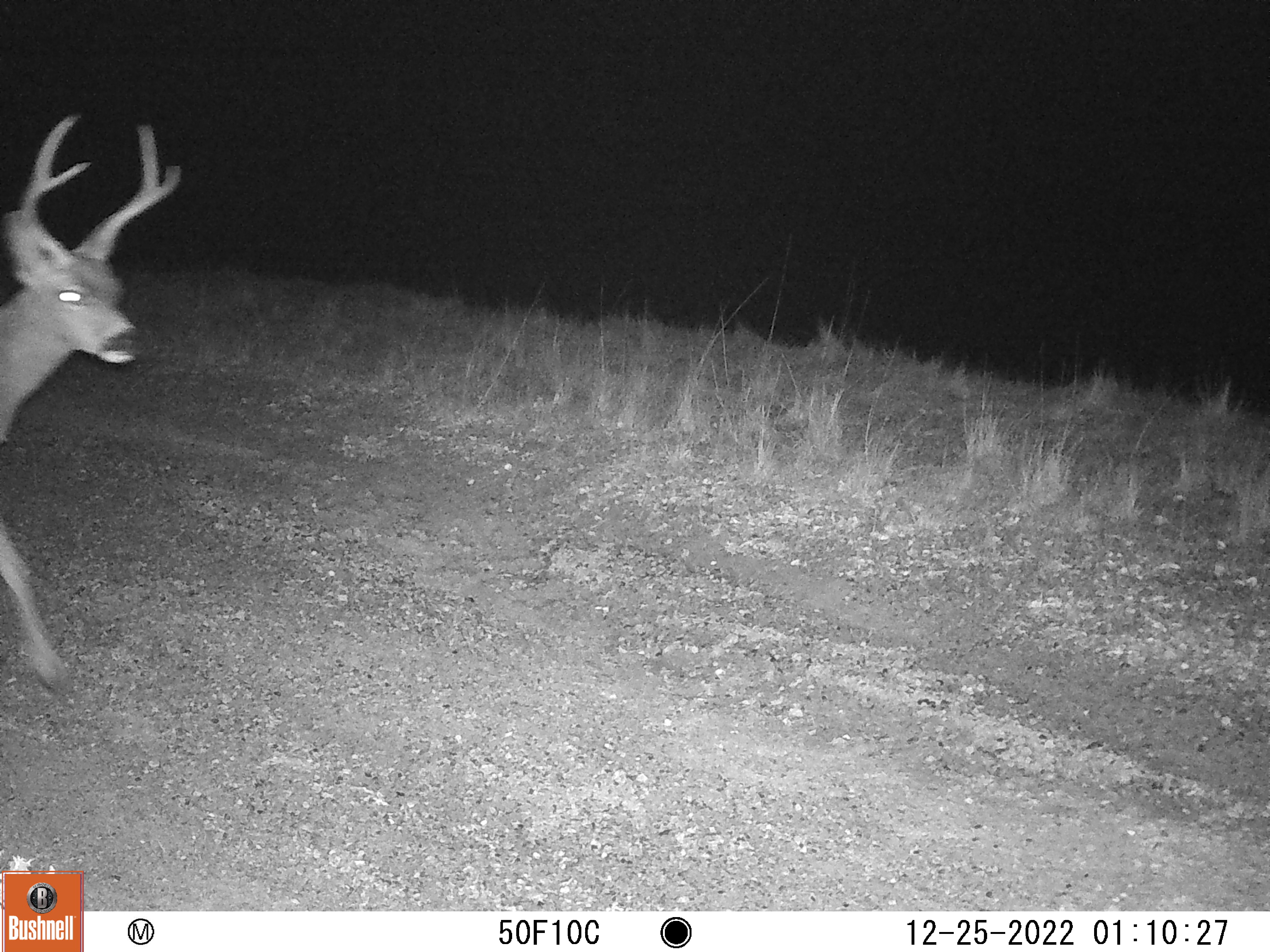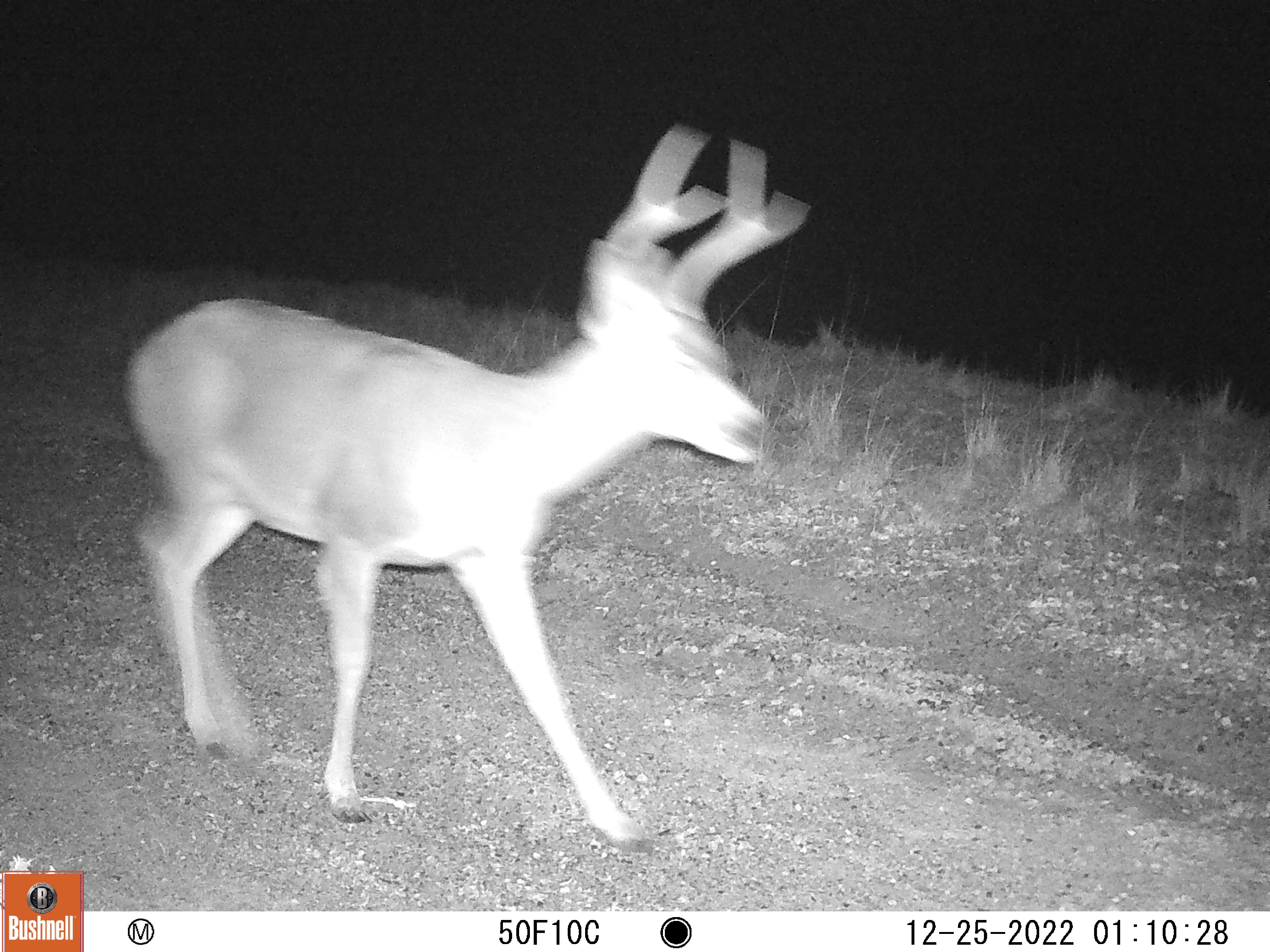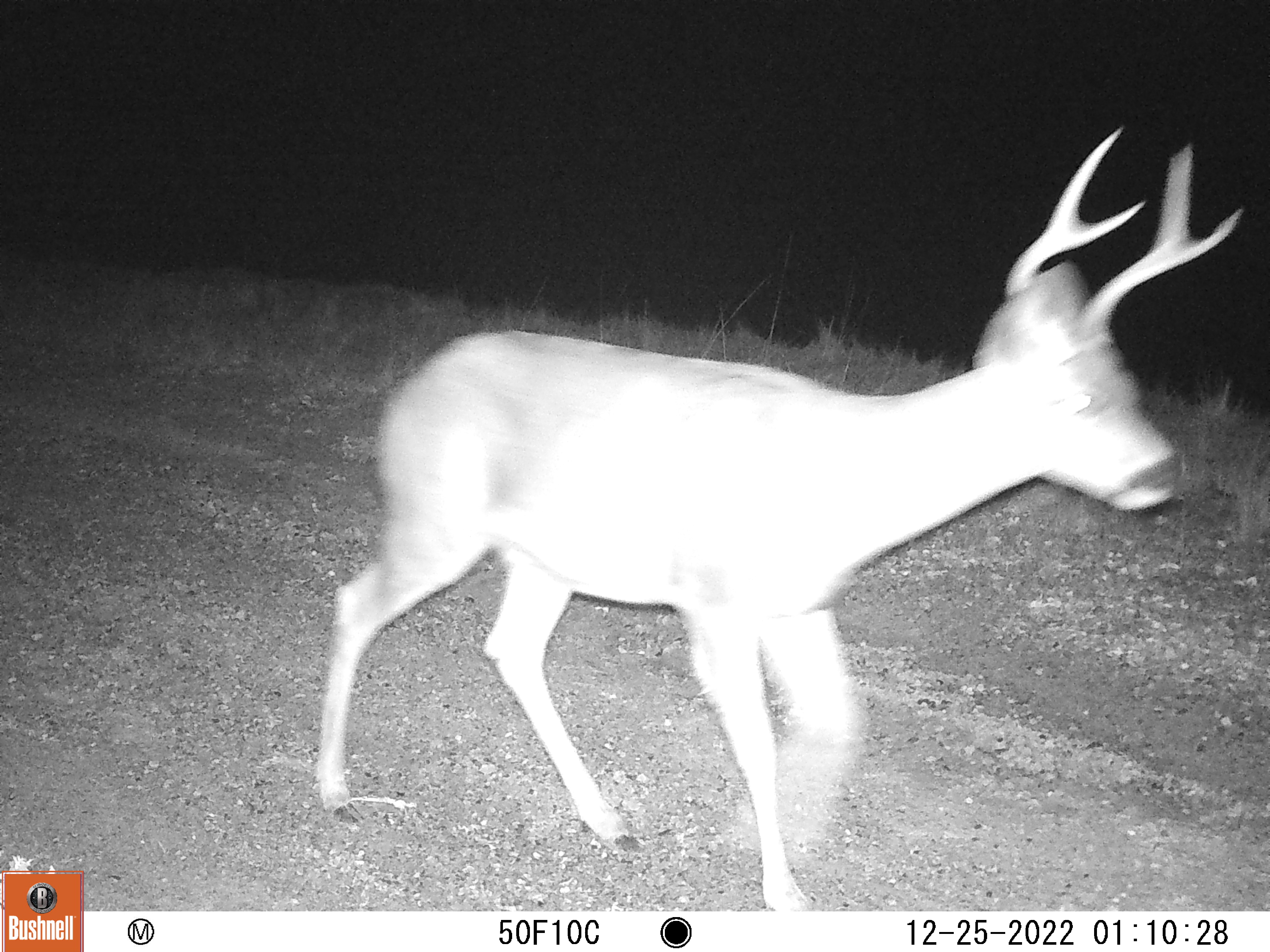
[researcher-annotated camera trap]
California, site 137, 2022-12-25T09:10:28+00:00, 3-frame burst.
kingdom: Animalia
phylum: Chordata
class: Mammalia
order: Artiodactyla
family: Cervidae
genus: Odocoileus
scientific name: Odocoileus hemionus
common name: mule deer